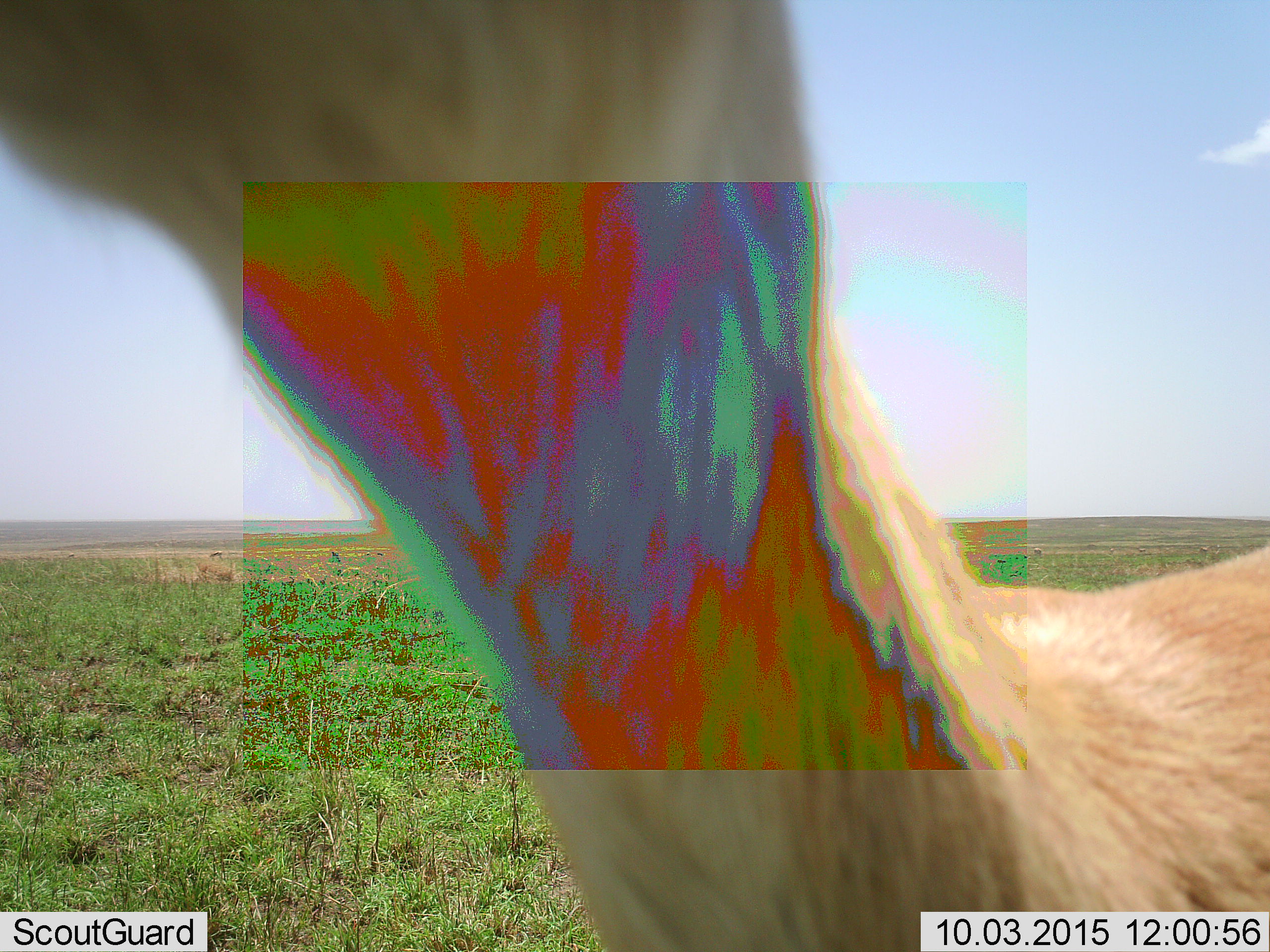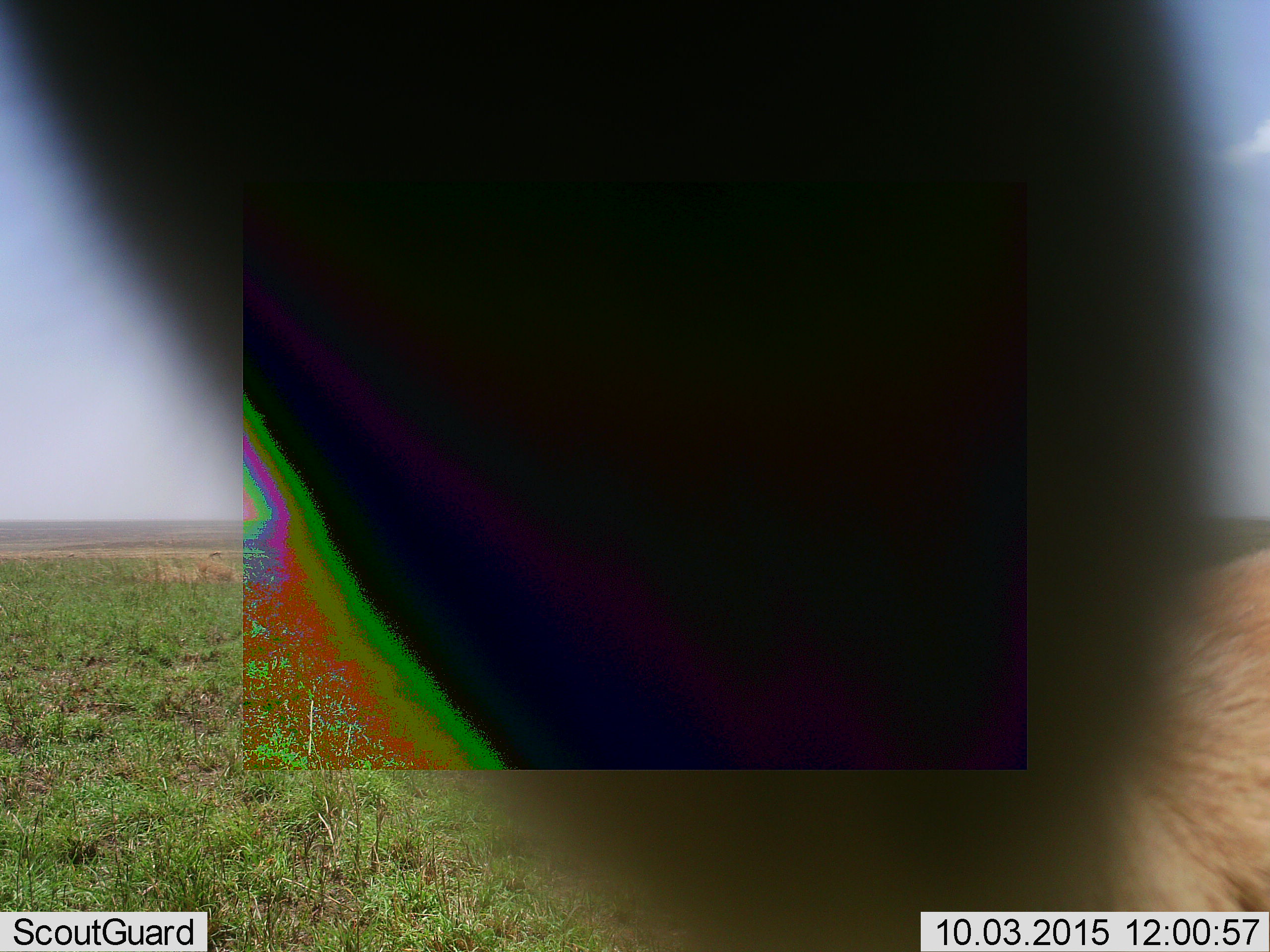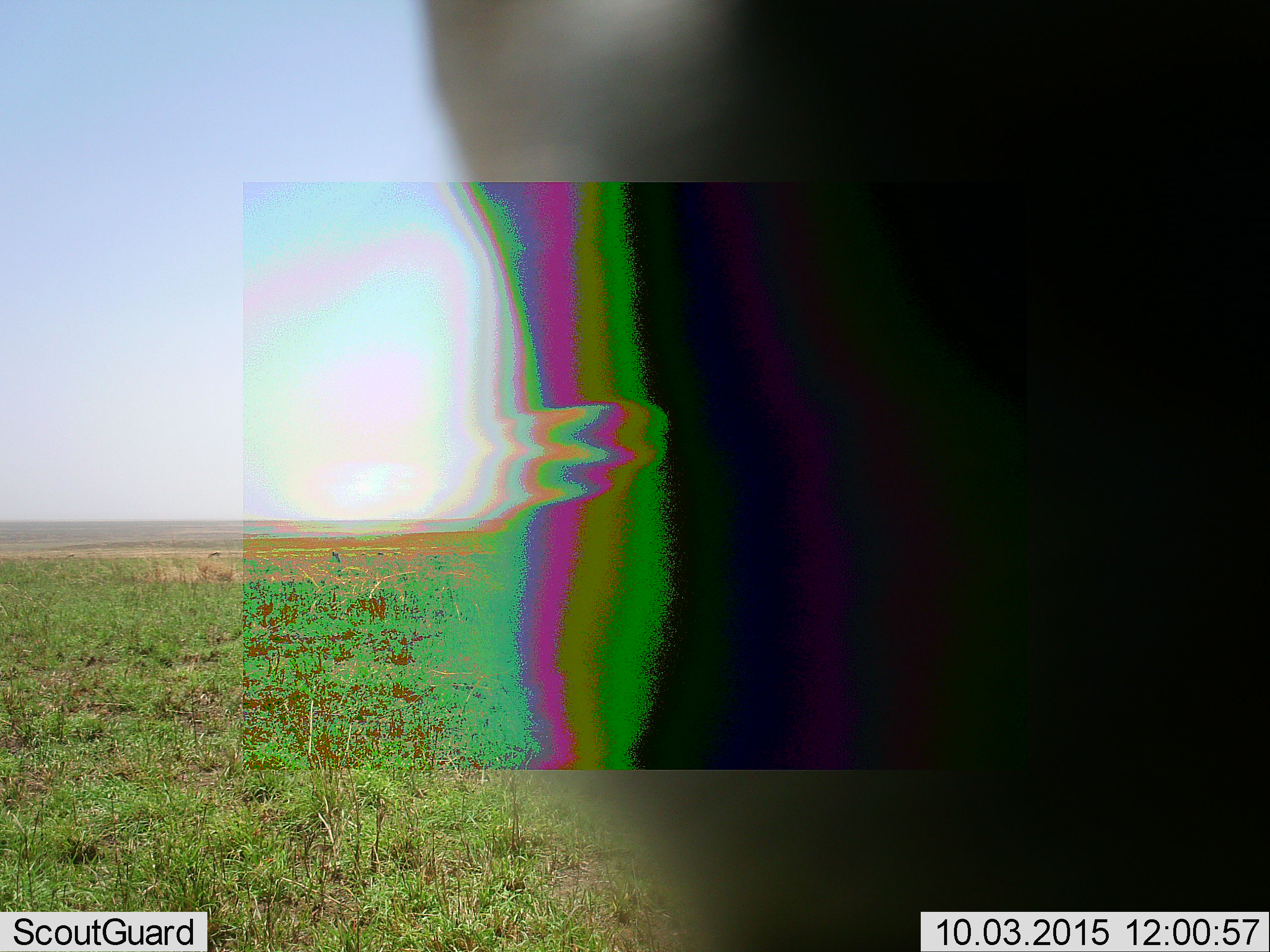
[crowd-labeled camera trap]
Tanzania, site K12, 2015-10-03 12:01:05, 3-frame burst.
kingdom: Animalia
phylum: Chordata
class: Mammalia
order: Artiodactyla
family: Bovidae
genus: Nanger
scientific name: Nanger granti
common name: grant's gazelle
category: gazellegrants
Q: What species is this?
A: Gazellegrants (grant's gazelle) (Nanger granti).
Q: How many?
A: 1.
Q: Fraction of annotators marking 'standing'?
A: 100%.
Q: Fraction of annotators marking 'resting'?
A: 0%.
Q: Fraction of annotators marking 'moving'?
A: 0%.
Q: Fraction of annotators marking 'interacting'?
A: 33%.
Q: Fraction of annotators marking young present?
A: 0%.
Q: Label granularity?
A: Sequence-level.